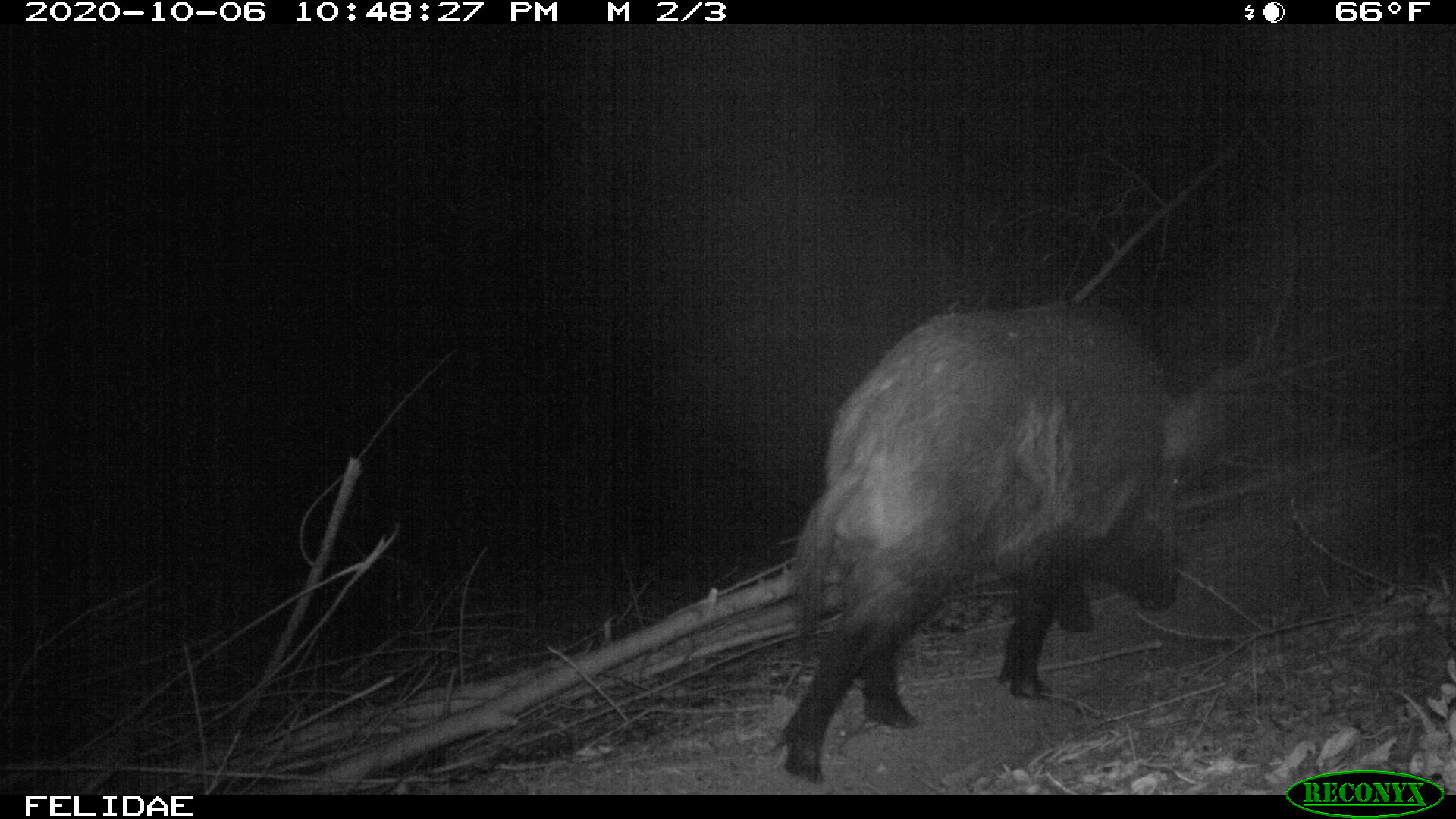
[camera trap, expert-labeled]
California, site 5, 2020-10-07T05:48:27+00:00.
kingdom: Animalia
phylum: Chordata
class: Mammalia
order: Artiodactyla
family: Suidae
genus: Sus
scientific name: Sus scrofa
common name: wild boar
Wild boar (Sus scrofa).